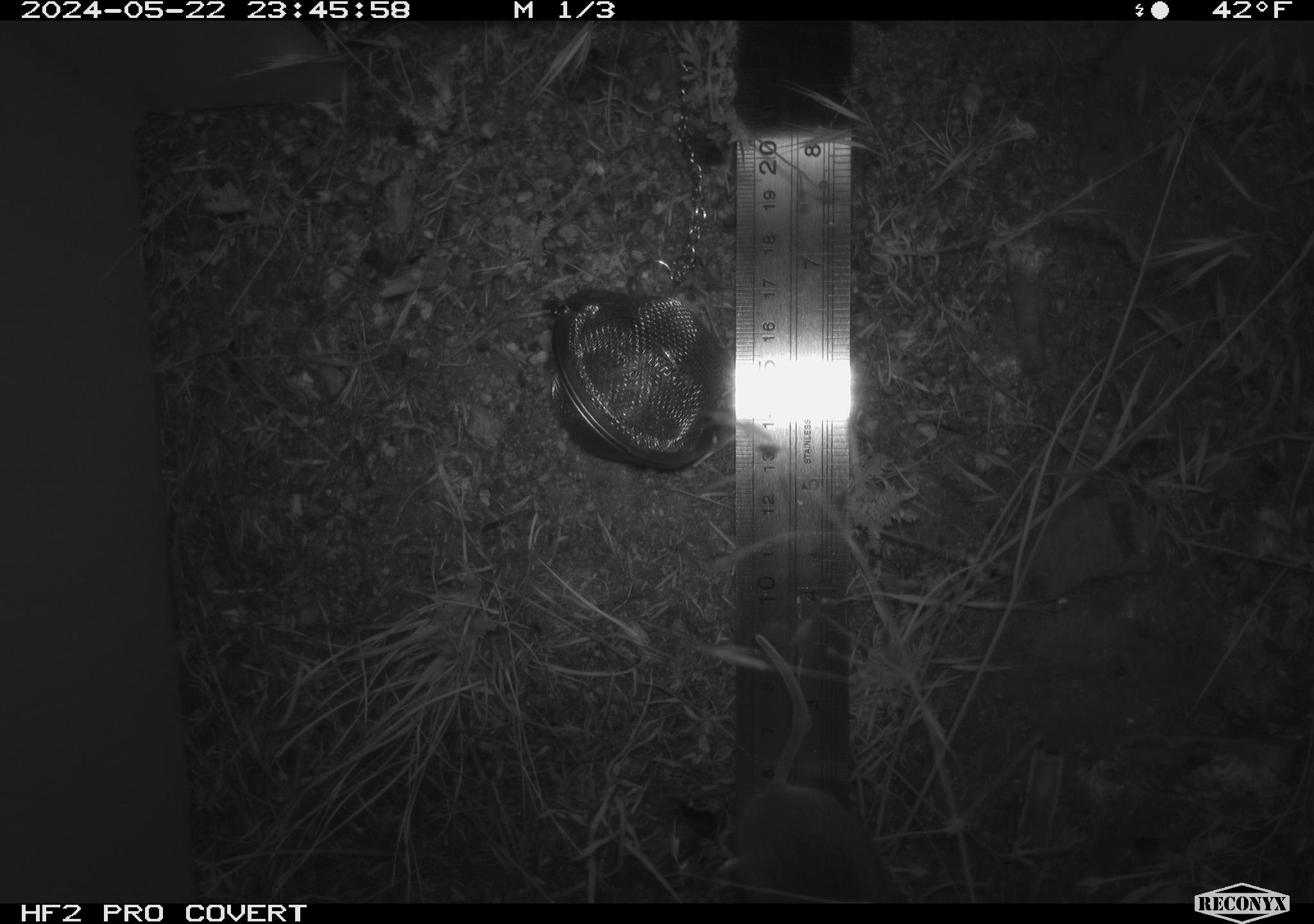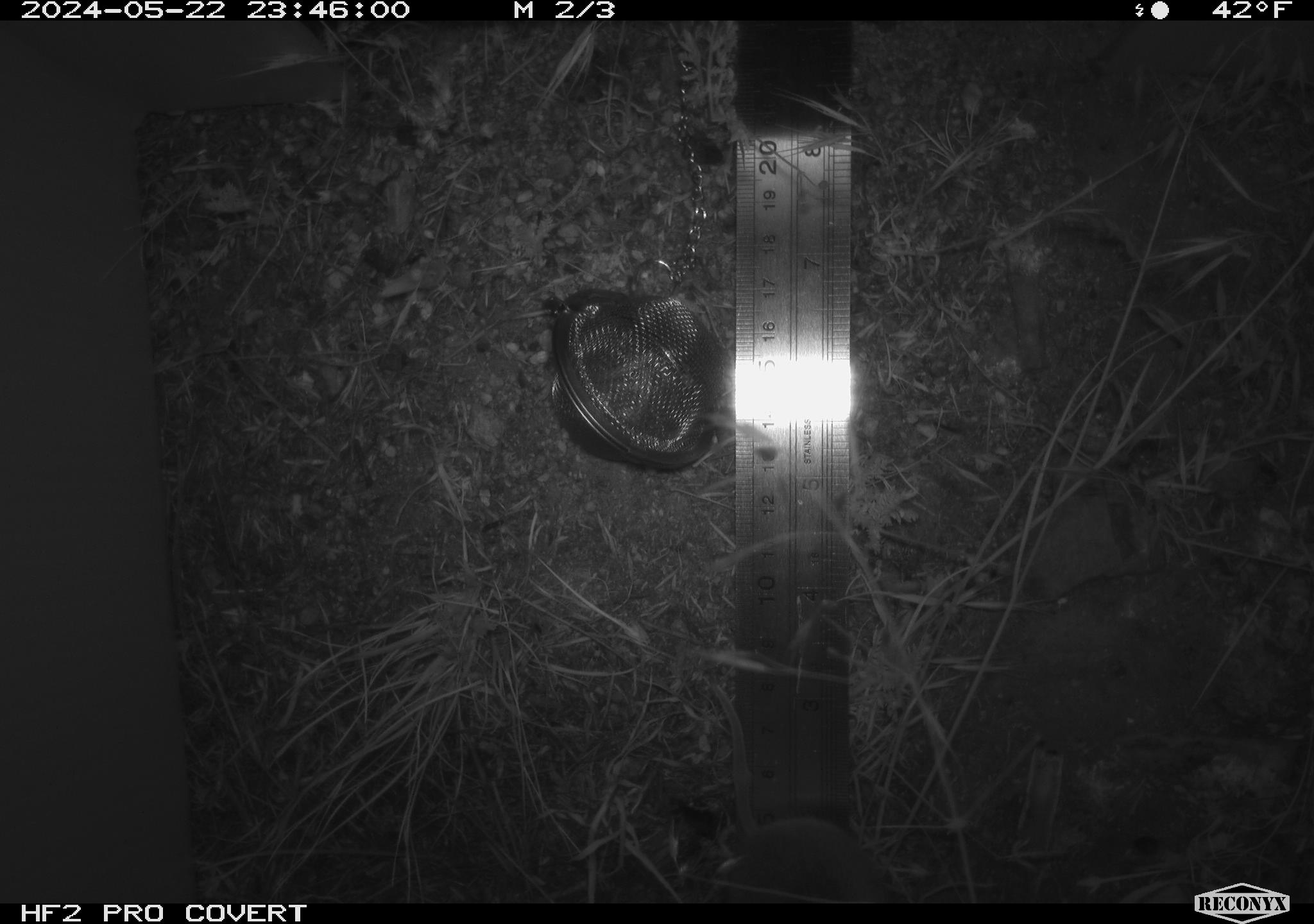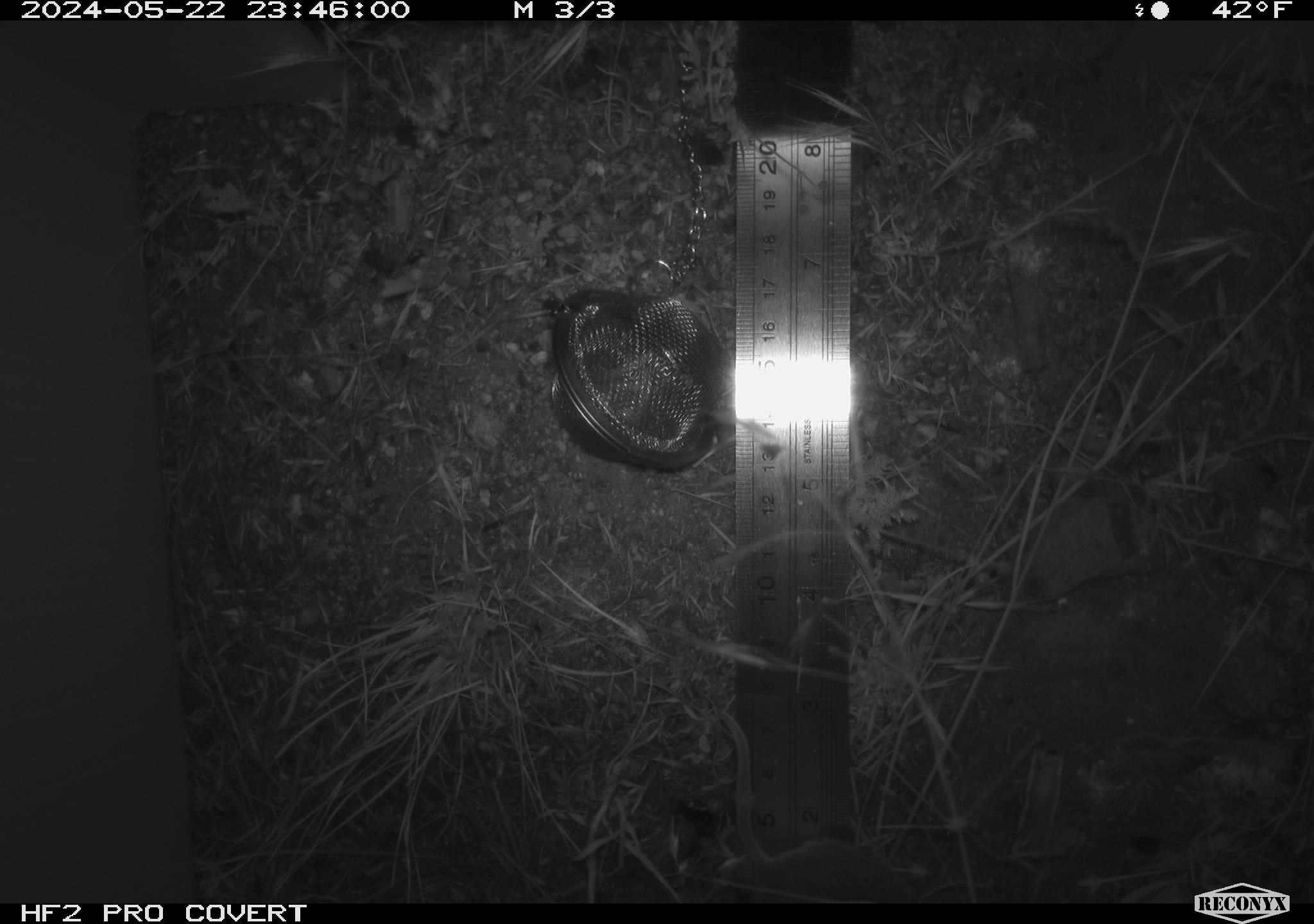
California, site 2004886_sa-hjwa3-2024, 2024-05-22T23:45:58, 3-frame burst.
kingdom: Animalia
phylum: Chordata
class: Mammalia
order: Rodentia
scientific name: Rodentia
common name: rodent